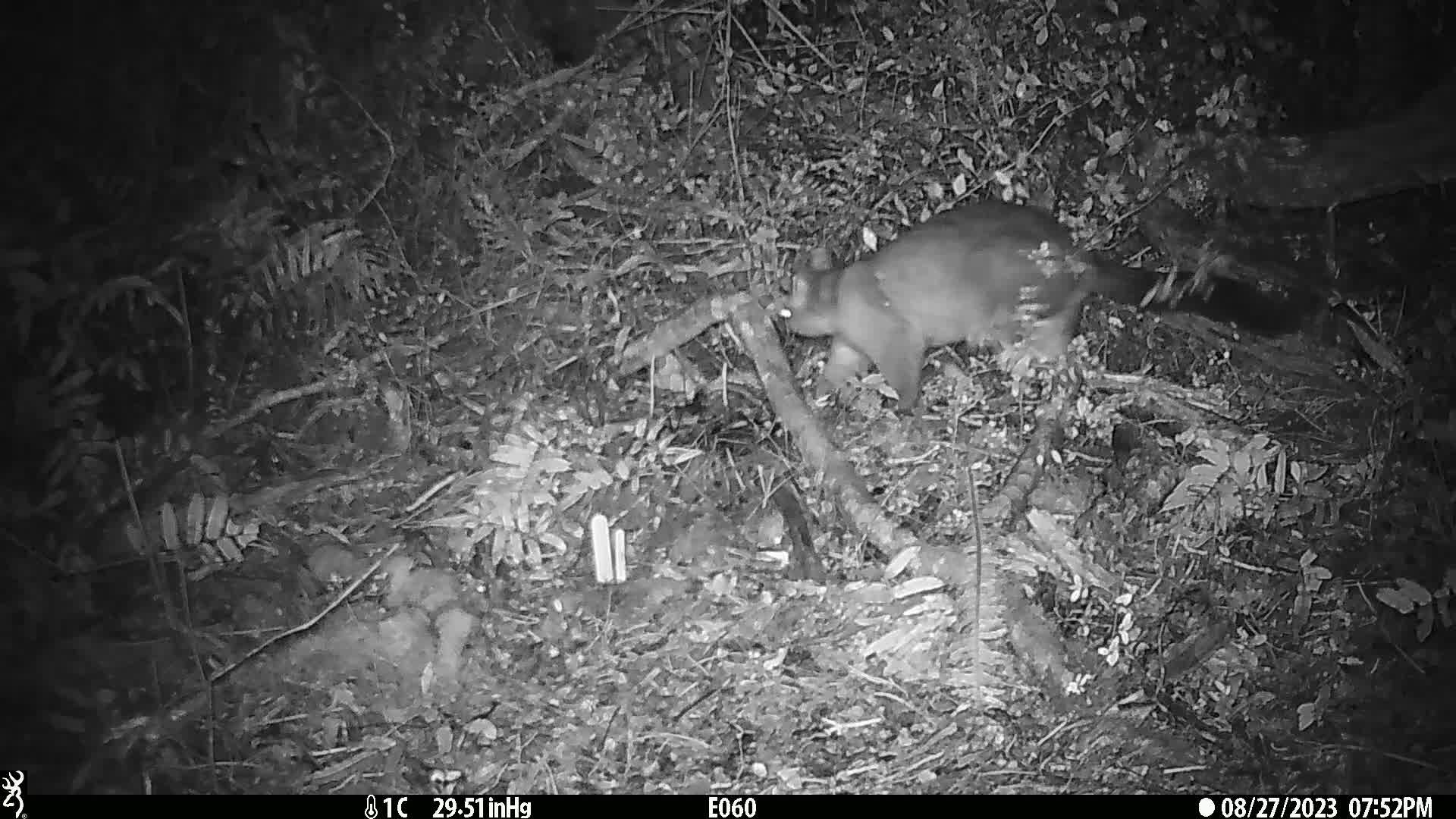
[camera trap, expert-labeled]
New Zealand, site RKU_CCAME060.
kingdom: Animalia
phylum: Chordata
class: Mammalia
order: Diprotodontia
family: Phalangeridae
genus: Trichosurus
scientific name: Trichosurus vulpecula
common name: common brushtail possum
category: possum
Possum (common brushtail possum) (Trichosurus vulpecula).